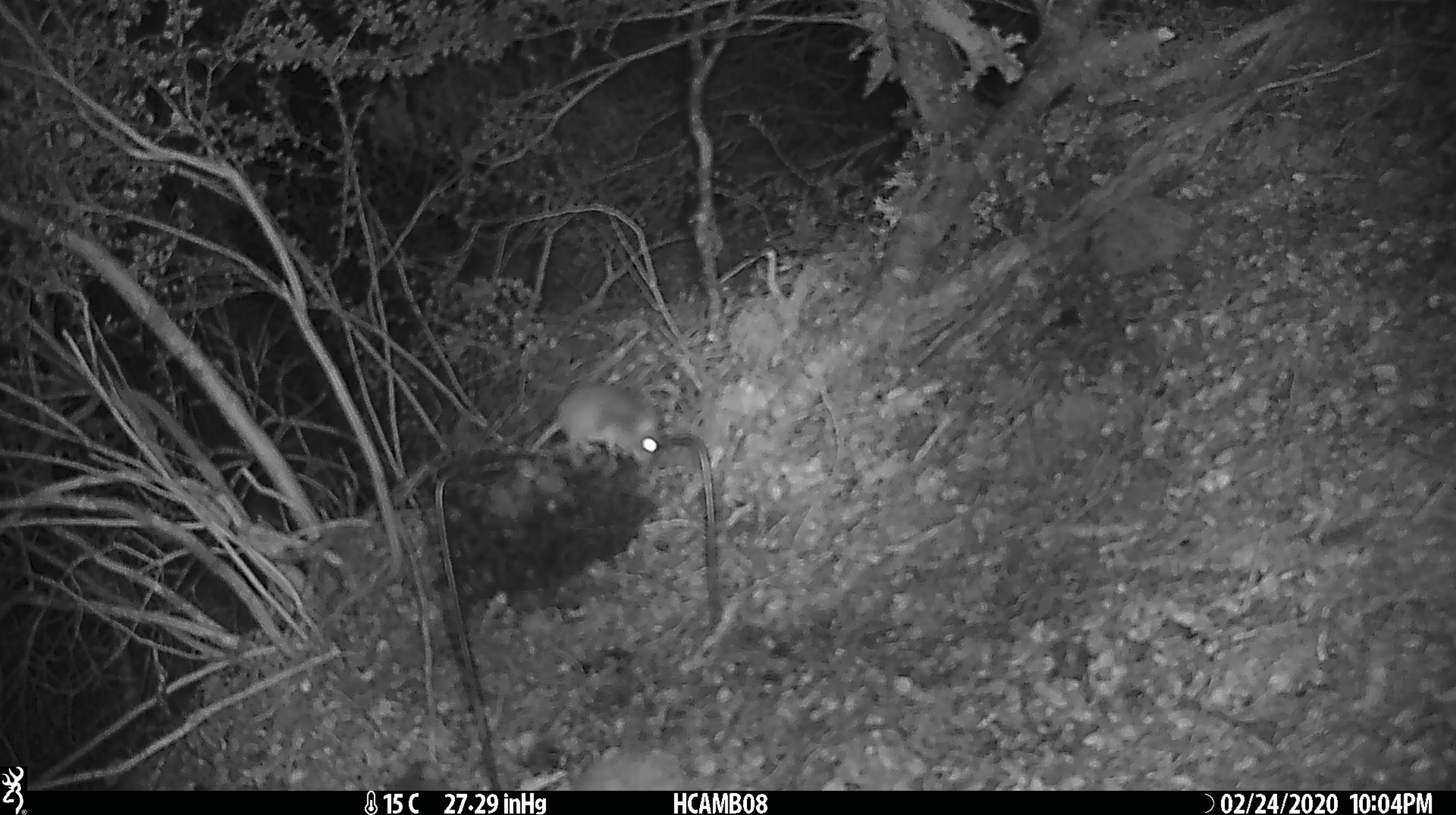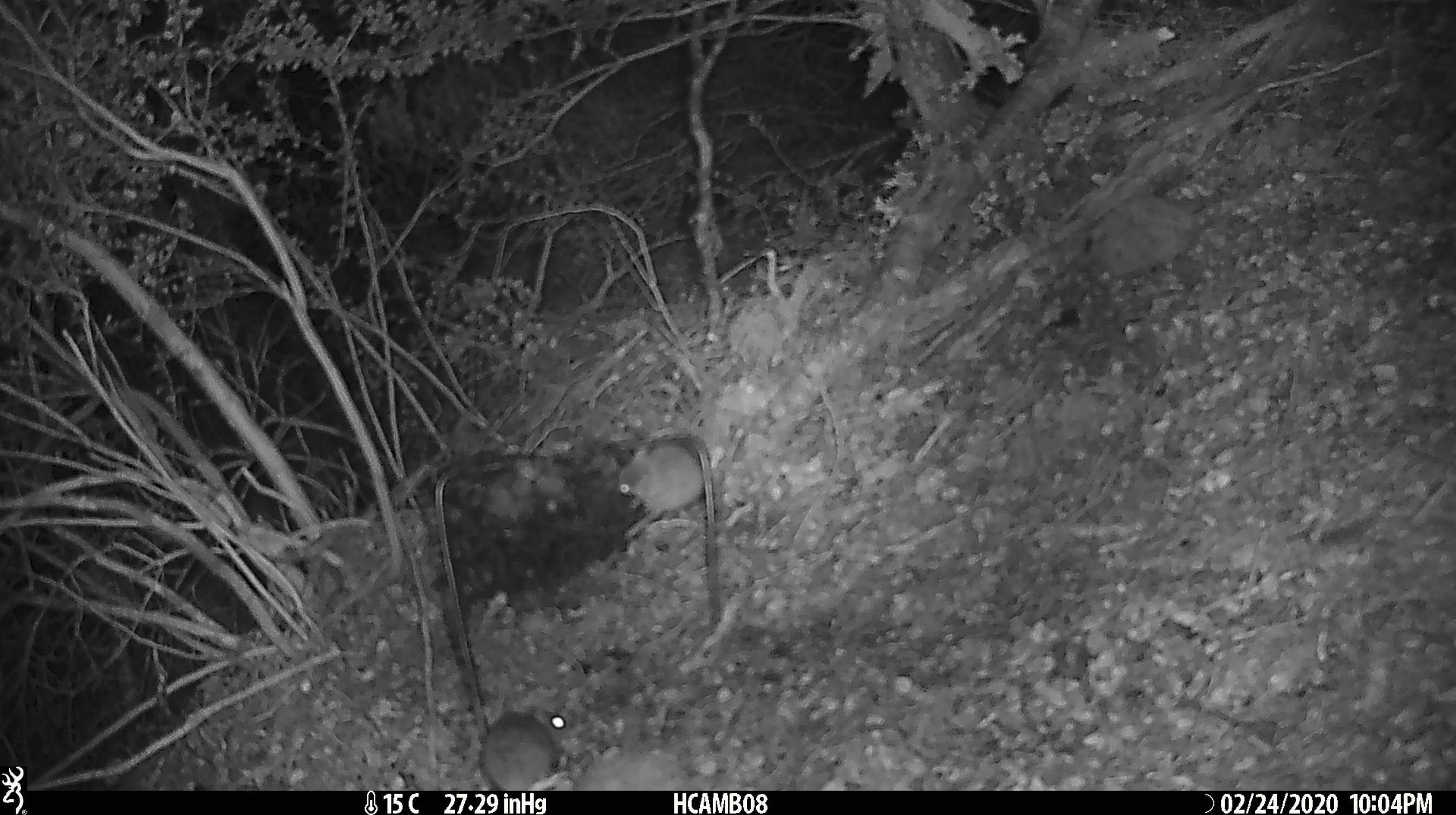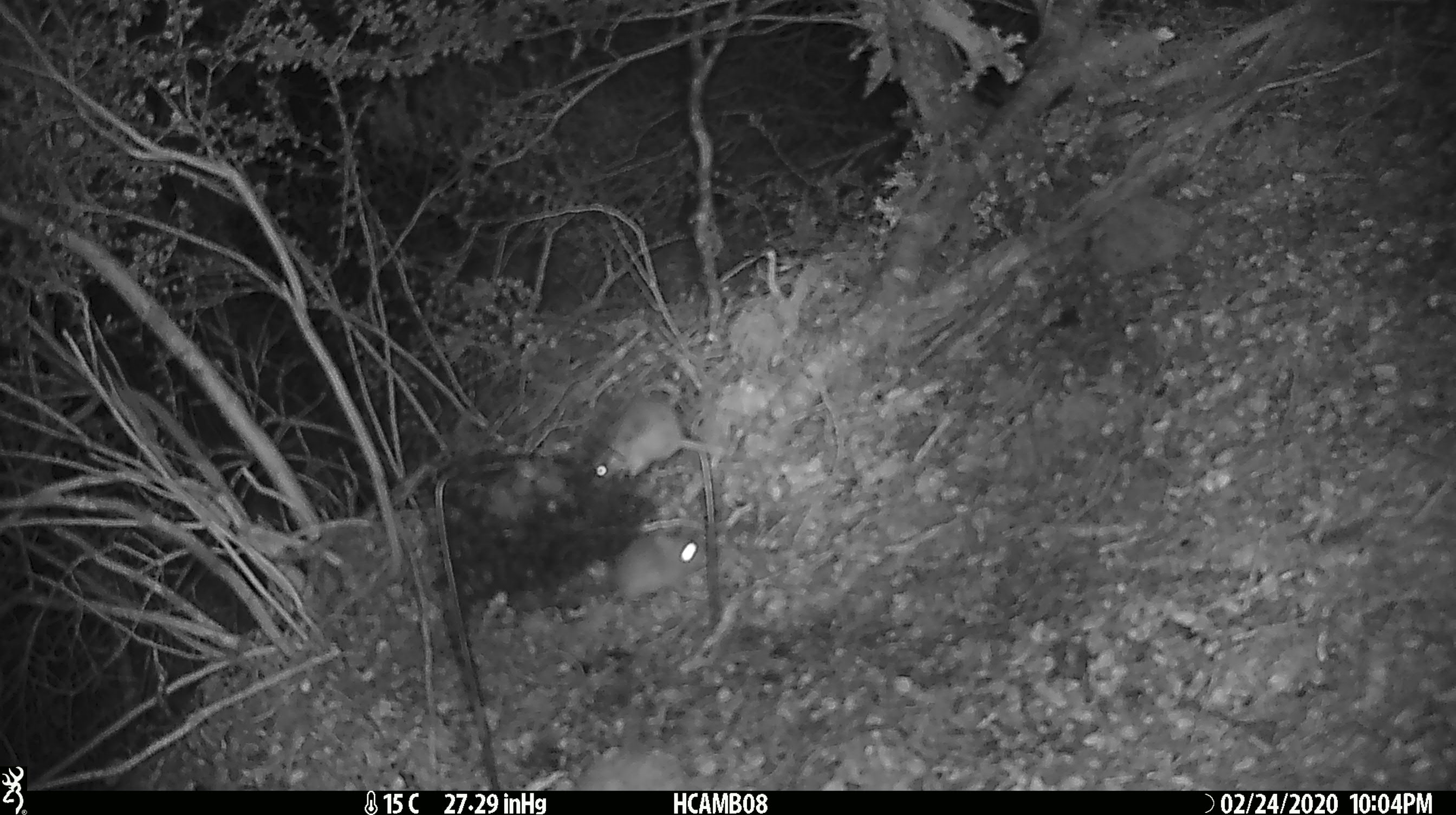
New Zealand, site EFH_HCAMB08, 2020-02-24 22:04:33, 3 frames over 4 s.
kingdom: Animalia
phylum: Chordata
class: Mammalia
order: Rodentia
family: Muridae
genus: Mus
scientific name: Mus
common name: mouse